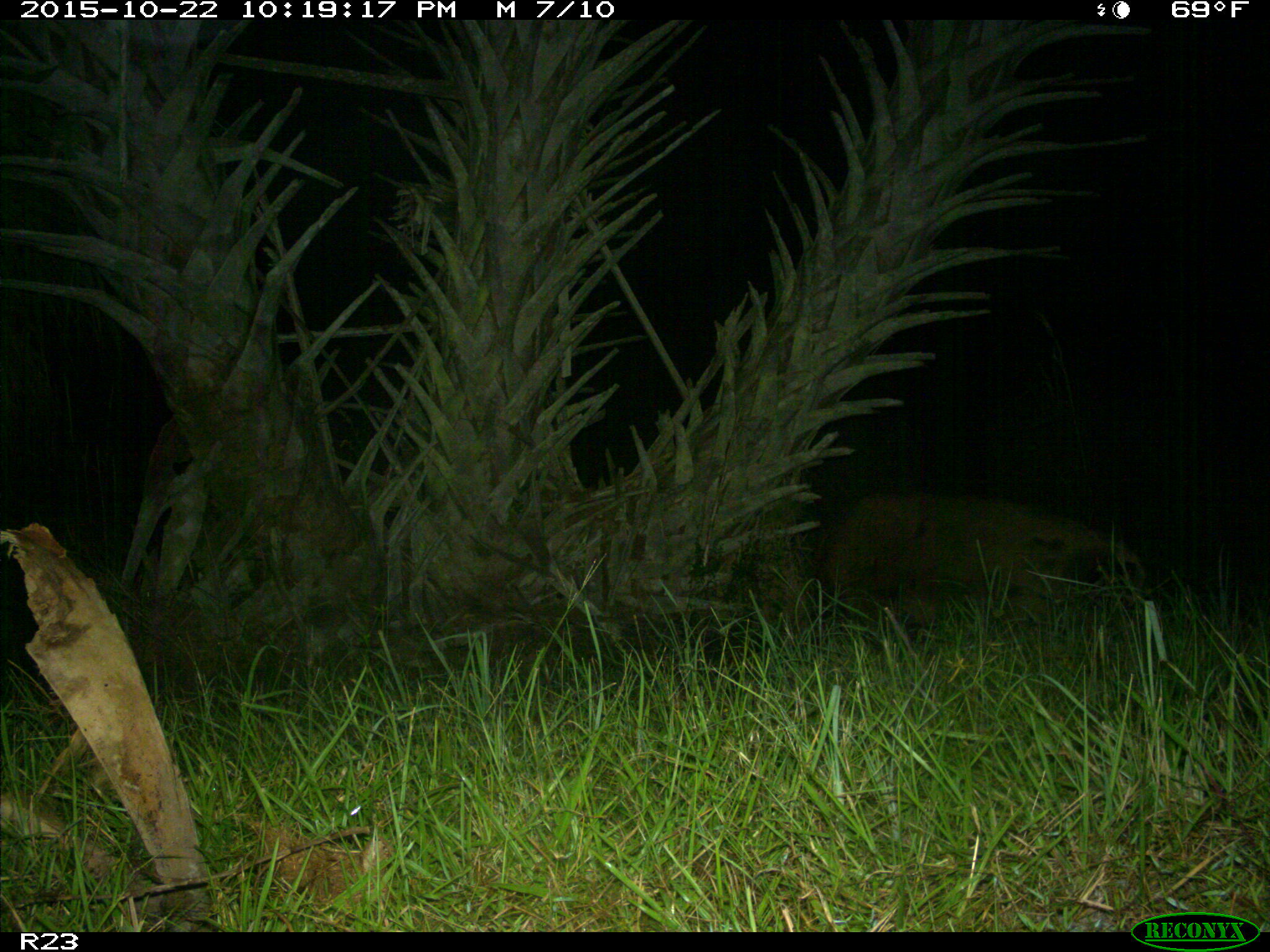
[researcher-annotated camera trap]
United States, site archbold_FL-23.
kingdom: Animalia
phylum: Chordata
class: Mammalia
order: Artiodactyla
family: Suidae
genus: Sus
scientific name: Sus scrofa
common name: wild boar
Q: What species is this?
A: Sus scrofa (wild boar).